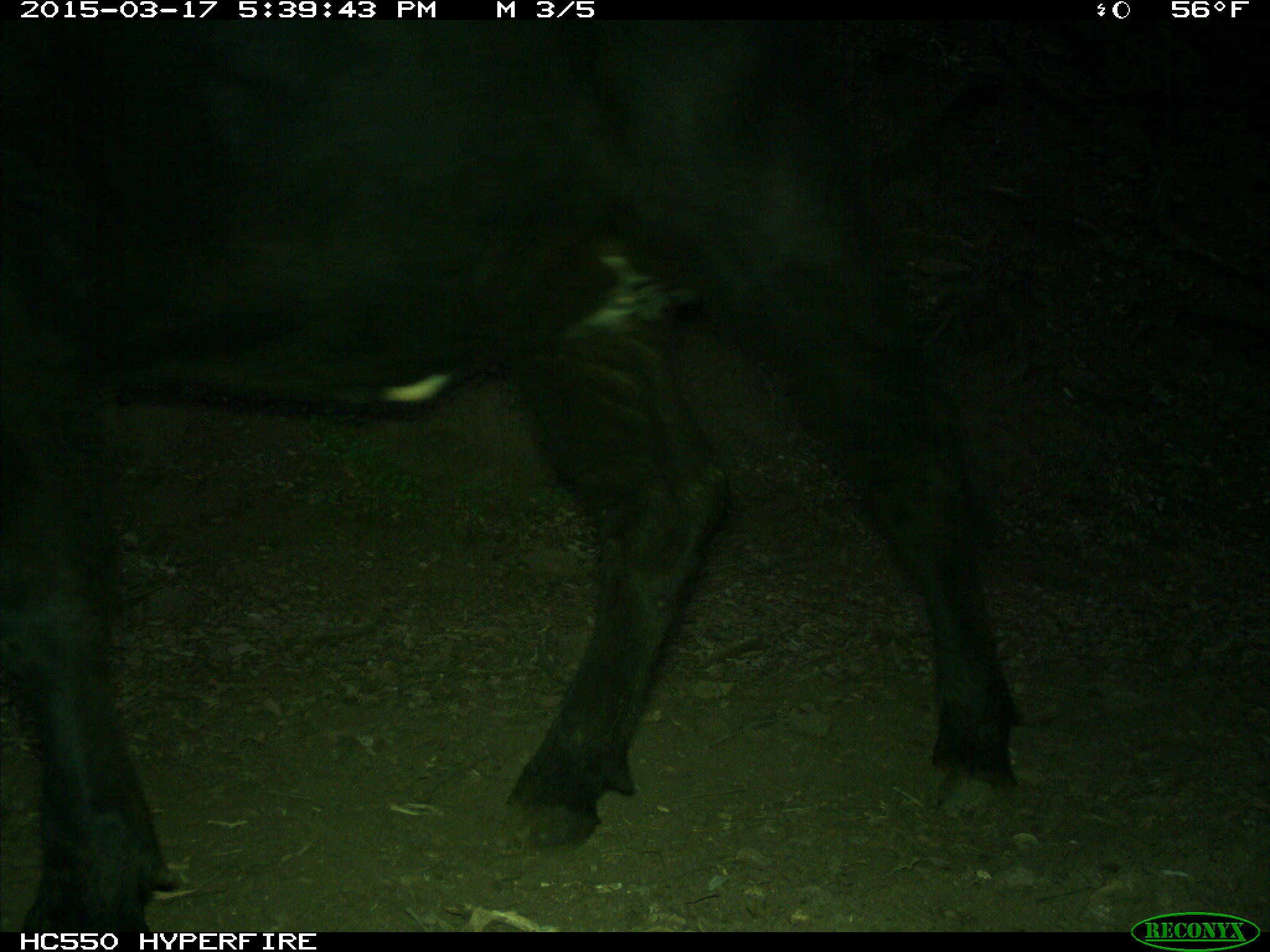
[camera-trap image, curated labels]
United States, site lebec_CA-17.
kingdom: Animalia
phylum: Chordata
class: Mammalia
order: Artiodactyla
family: Bovidae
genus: Bos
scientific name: Bos taurus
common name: domestic cow